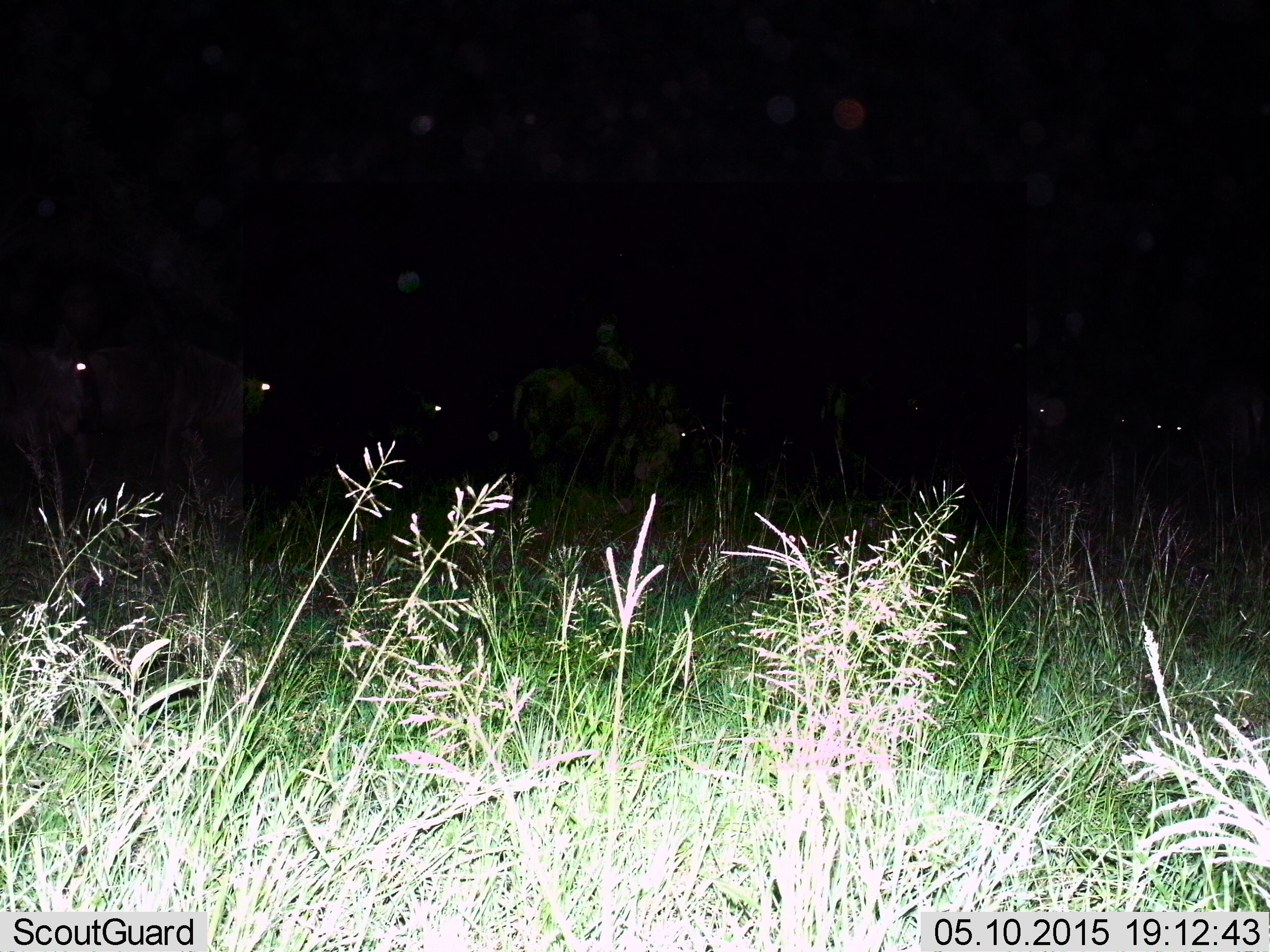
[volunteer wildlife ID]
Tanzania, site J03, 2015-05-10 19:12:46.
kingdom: Animalia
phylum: Chordata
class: Mammalia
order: Artiodactyla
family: Bovidae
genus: Connochaetes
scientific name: Connochaetes taurinus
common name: blue wildebeest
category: wildebeest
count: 7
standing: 80%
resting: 0%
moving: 30%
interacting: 0%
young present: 0%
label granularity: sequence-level